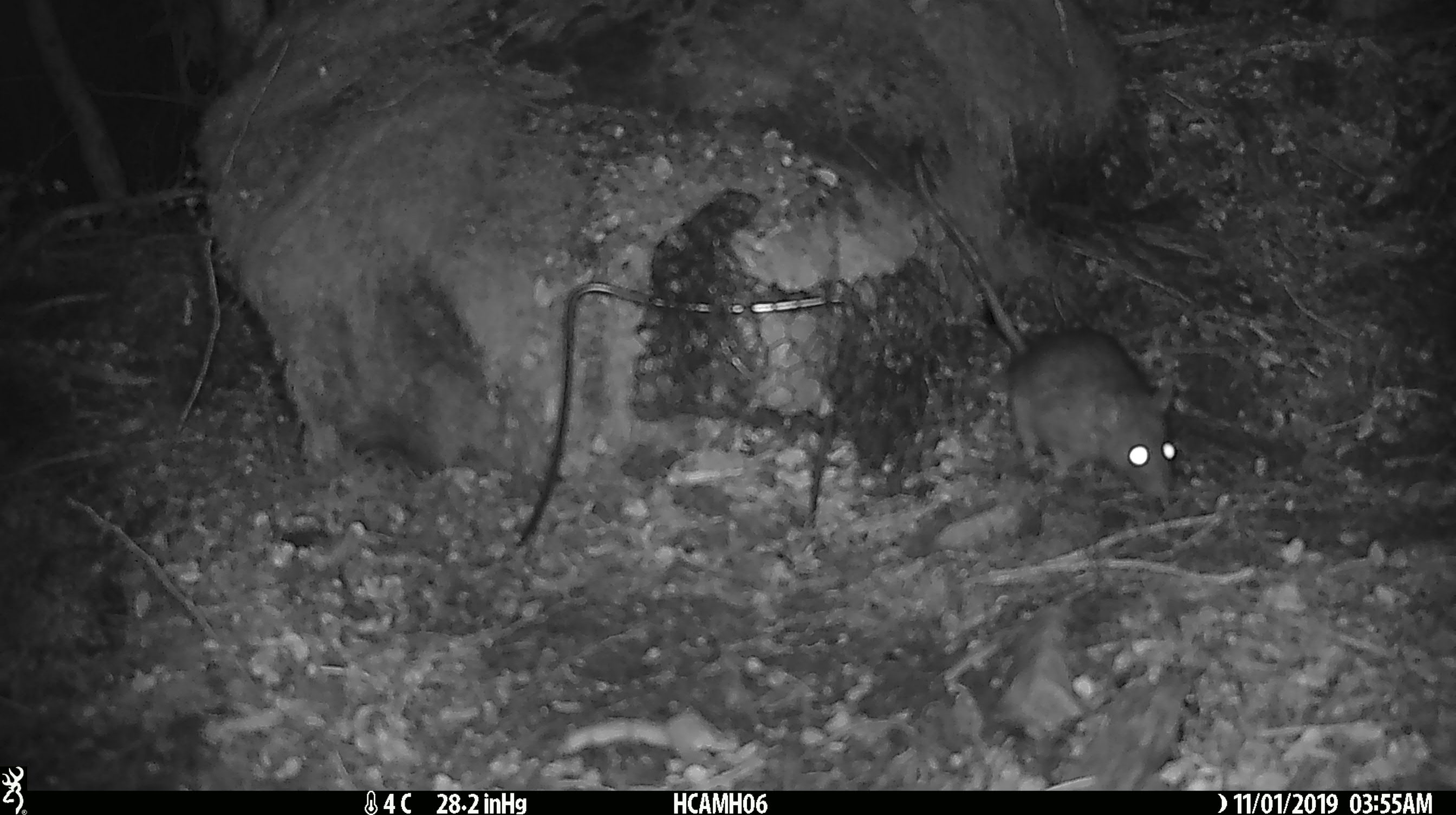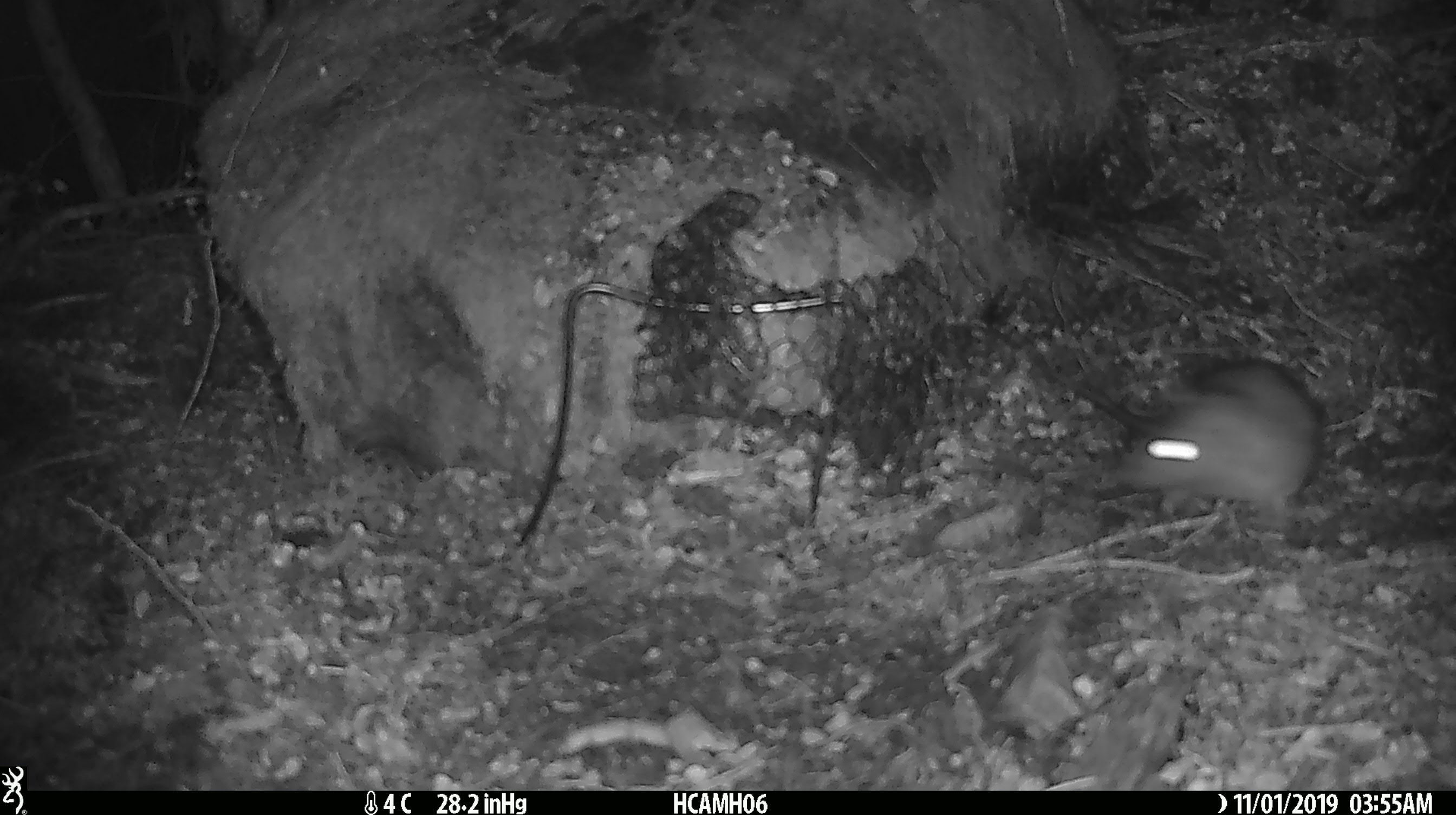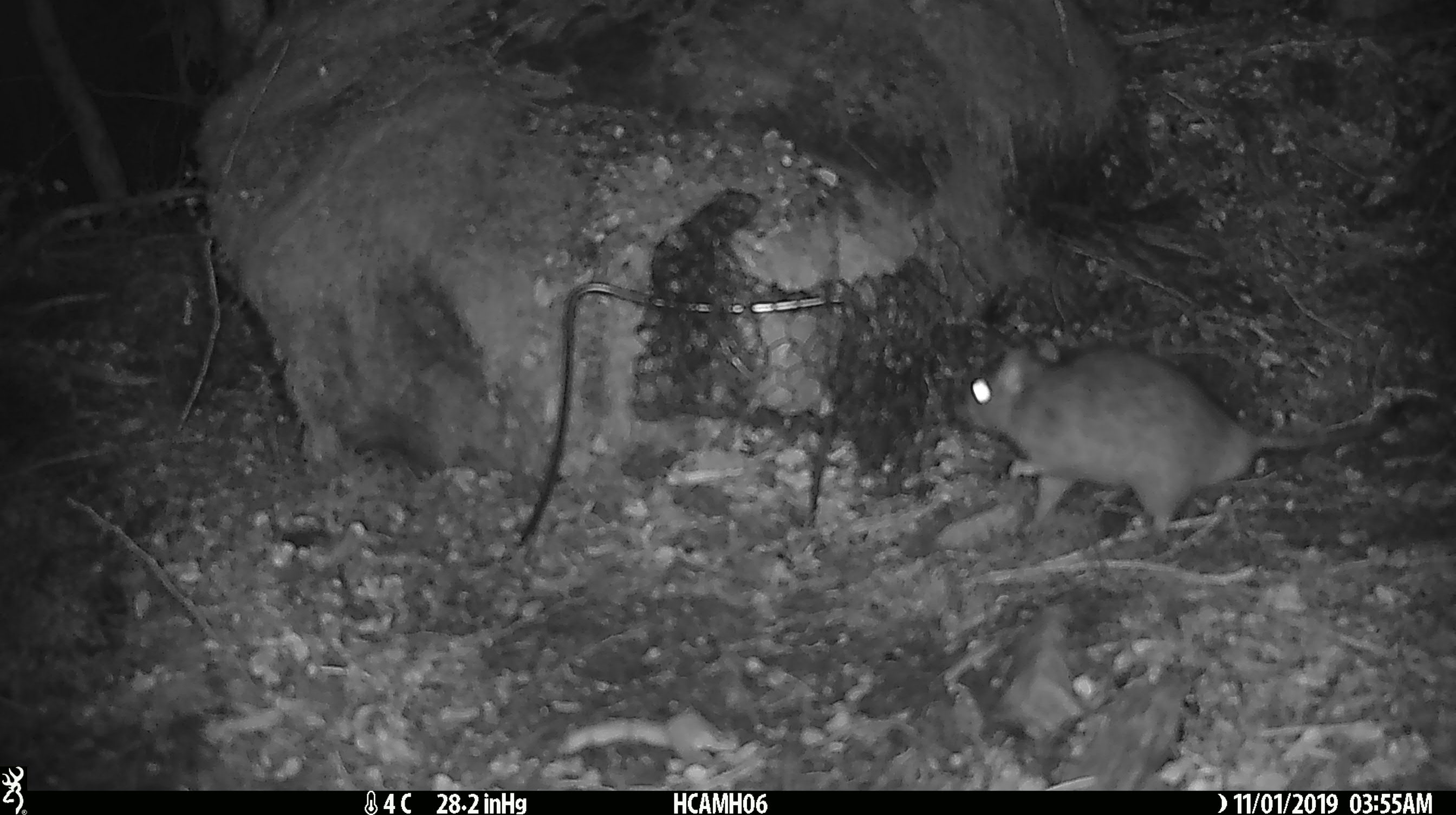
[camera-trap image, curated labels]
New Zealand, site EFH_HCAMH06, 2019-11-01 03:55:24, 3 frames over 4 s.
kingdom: Animalia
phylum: Chordata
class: Mammalia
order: Rodentia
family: Muridae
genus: Rattus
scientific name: Rattus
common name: rat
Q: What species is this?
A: Rat (Rattus).